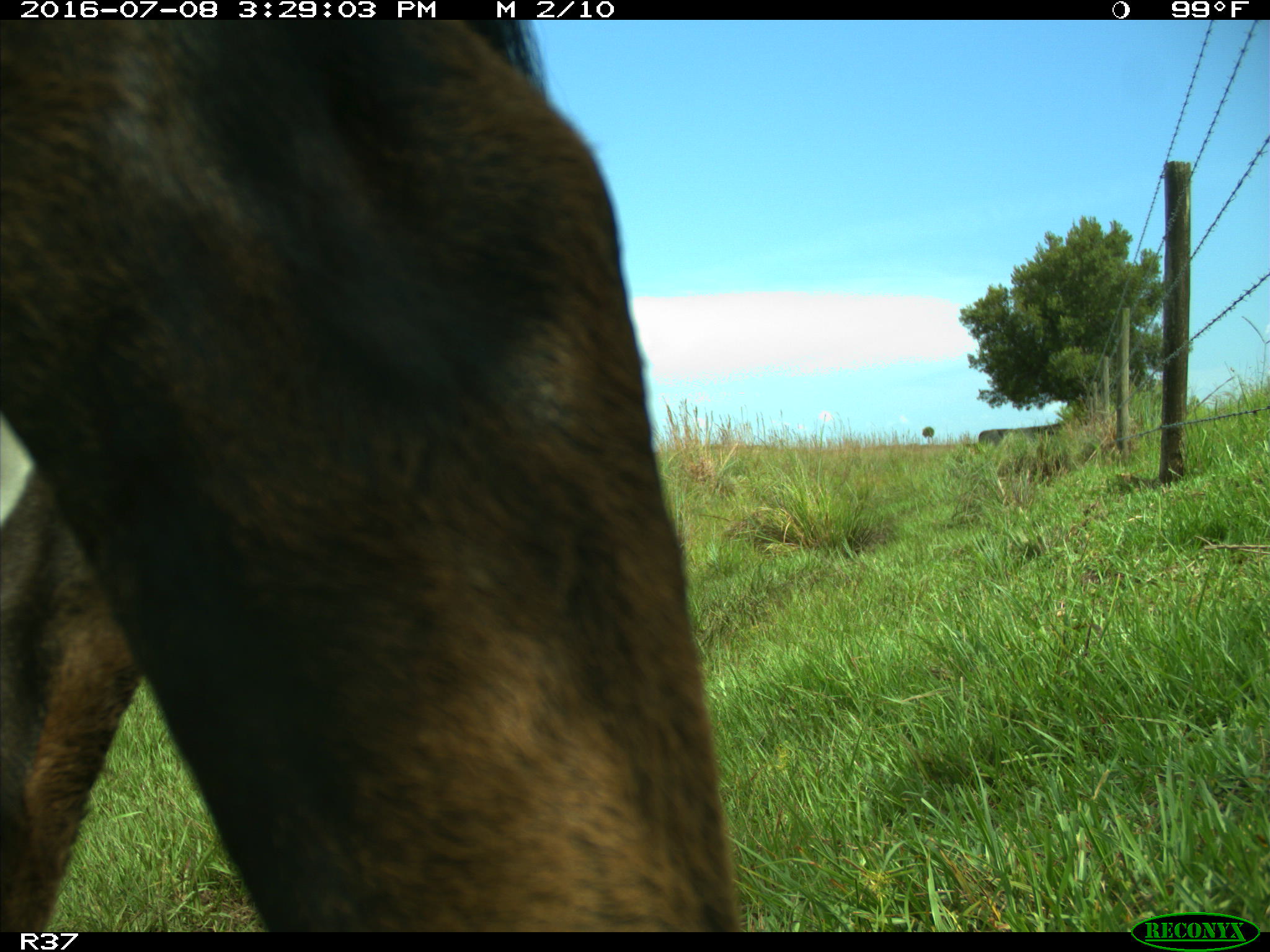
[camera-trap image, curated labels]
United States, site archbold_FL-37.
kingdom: Animalia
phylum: Chordata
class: Mammalia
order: Artiodactyla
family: Bovidae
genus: Bos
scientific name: Bos taurus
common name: domestic cow